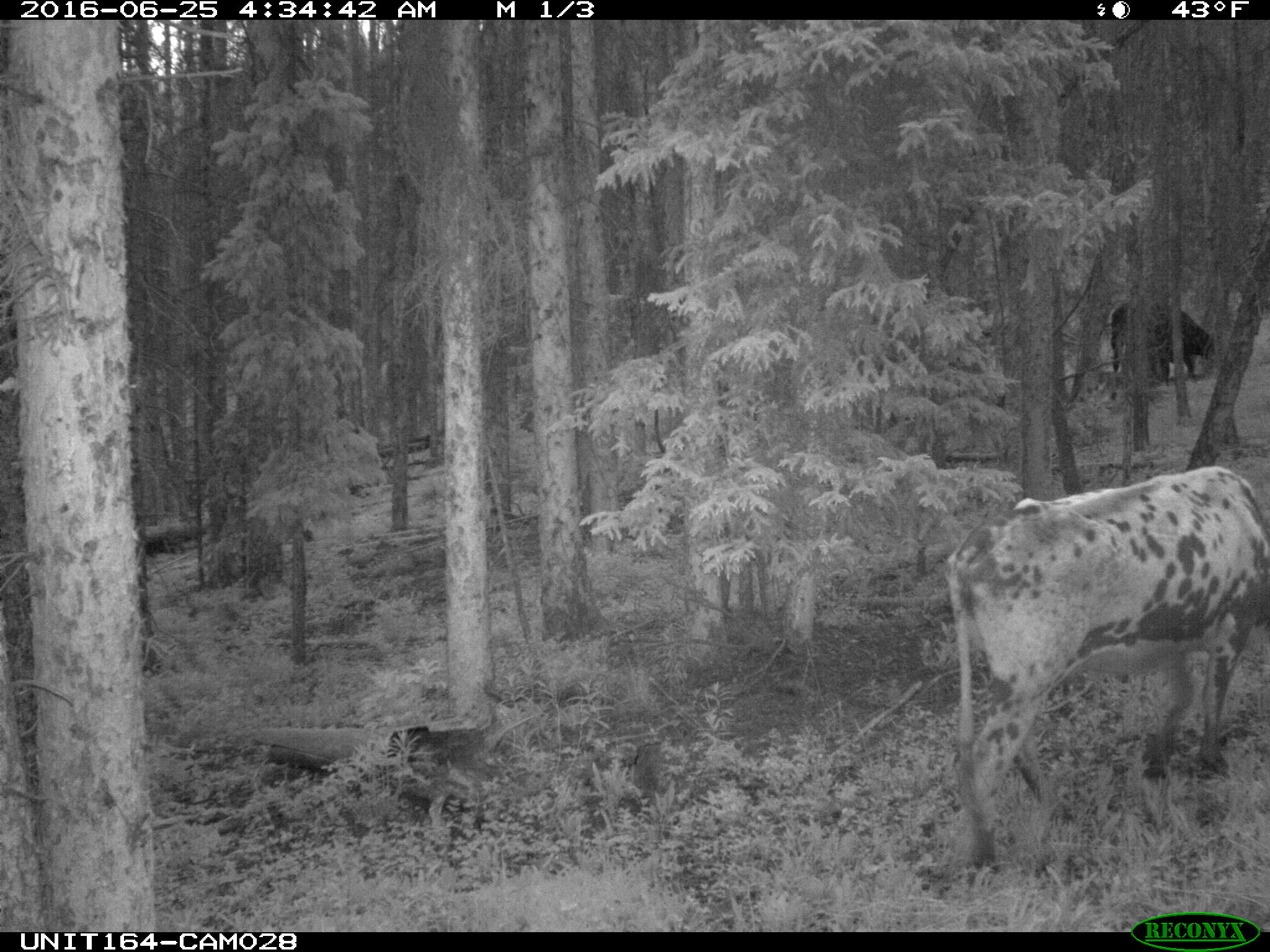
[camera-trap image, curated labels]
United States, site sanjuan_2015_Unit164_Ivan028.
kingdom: Animalia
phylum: Chordata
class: Mammalia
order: Artiodactyla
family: Bovidae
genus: Bos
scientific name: Bos taurus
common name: domestic cow